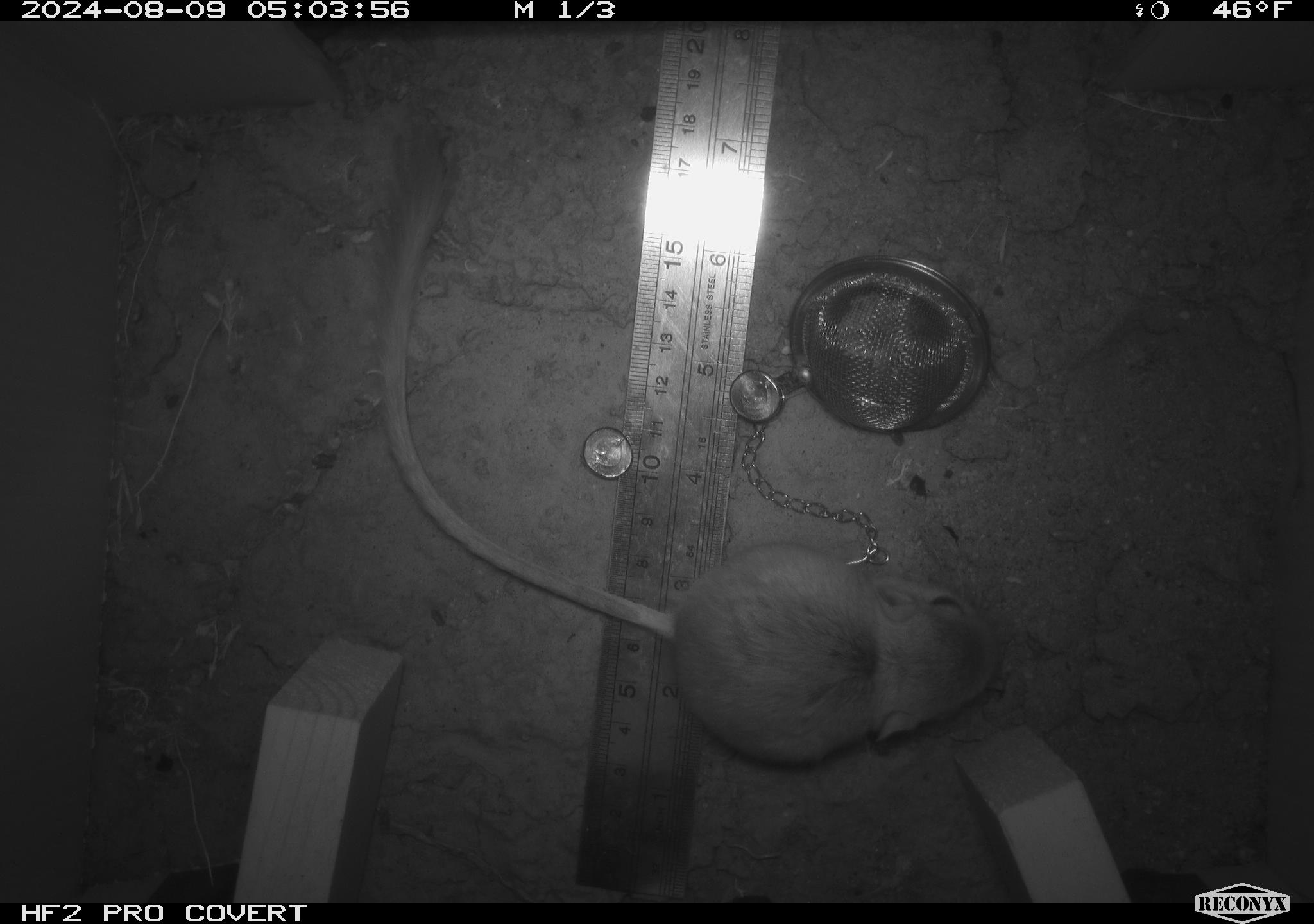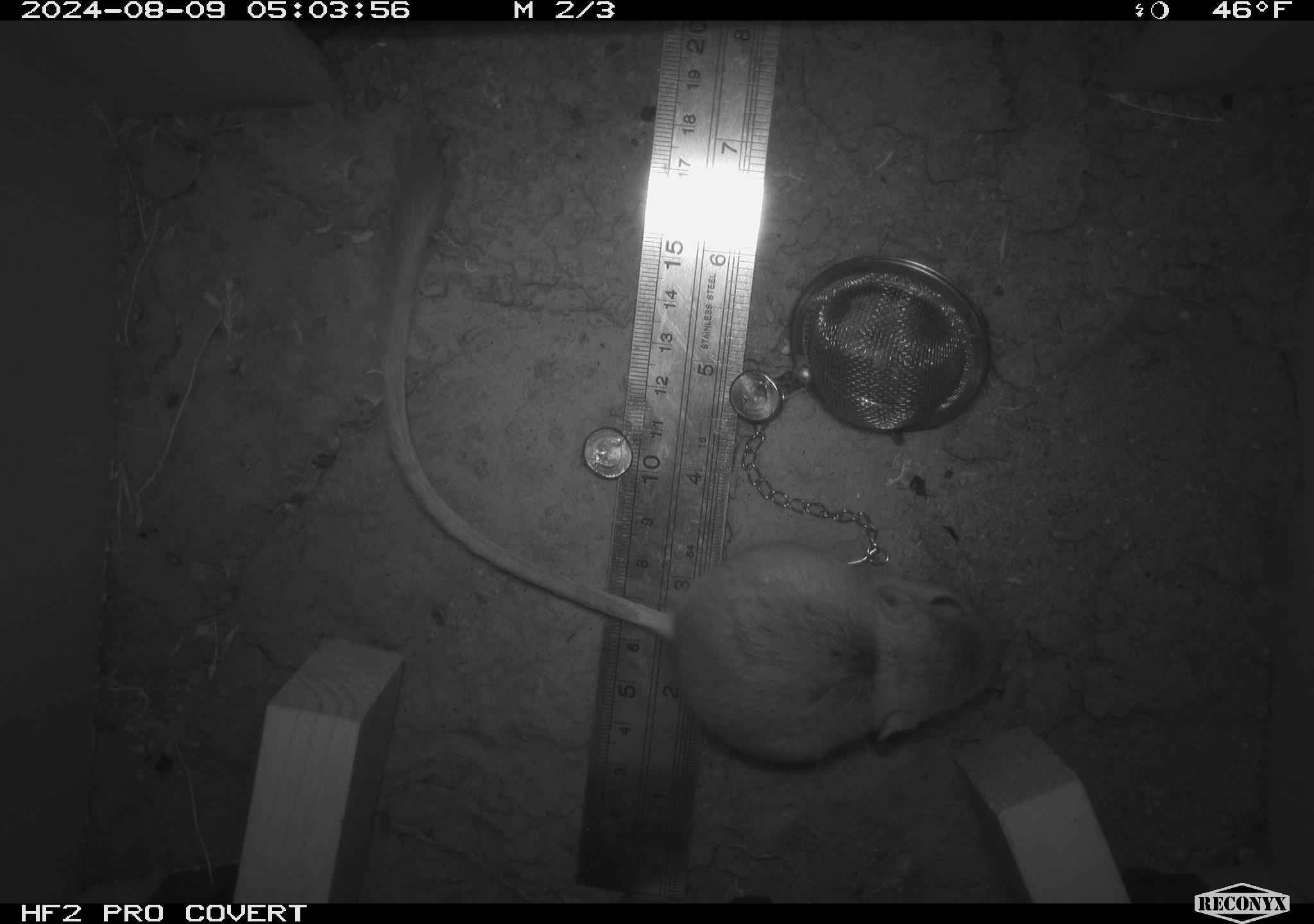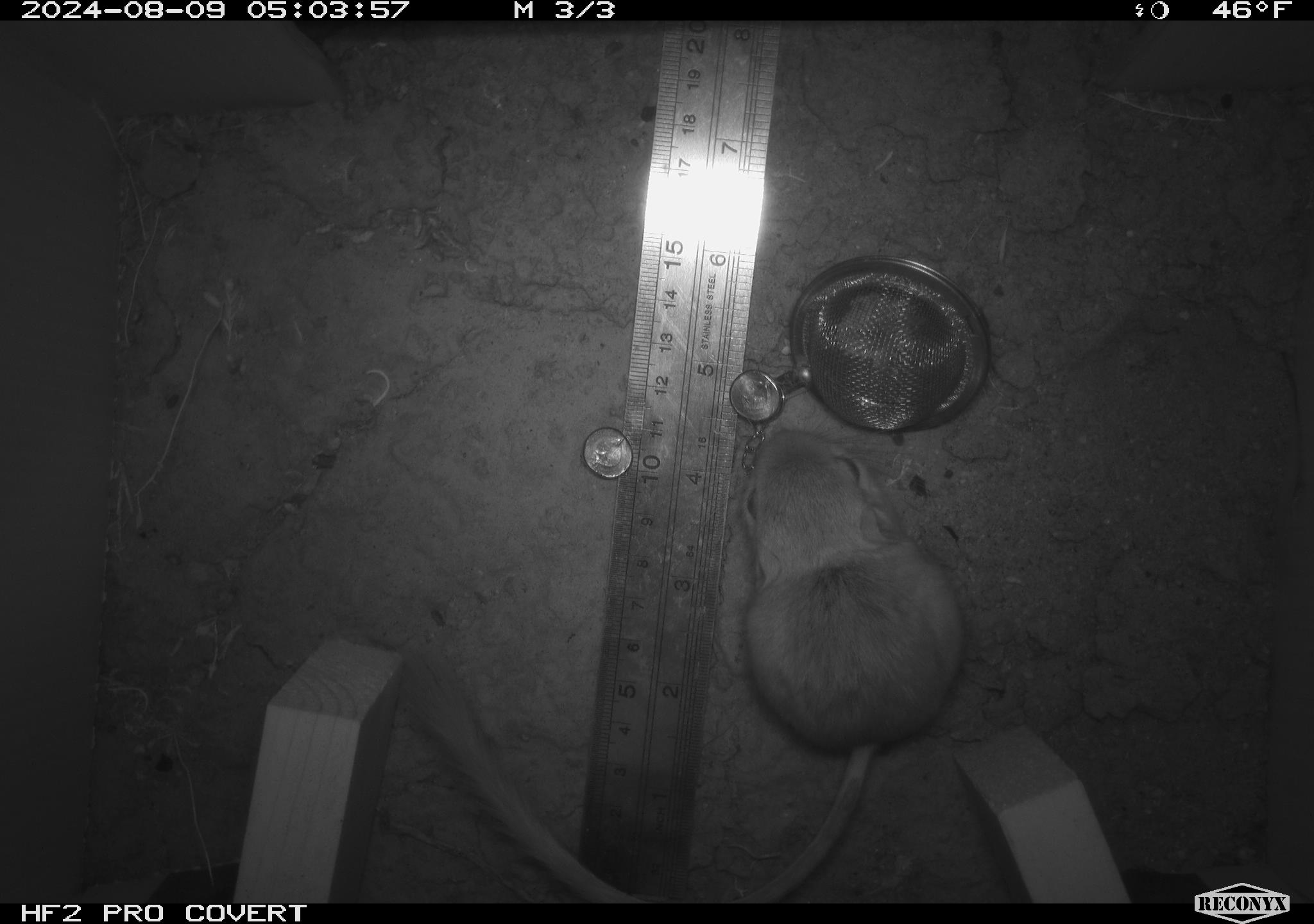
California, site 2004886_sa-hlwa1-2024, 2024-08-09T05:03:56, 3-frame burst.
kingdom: Animalia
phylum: Chordata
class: Mammalia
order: Rodentia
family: Heteromyidae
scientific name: Heteromyidae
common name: kangaroo rats and pocket mice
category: heteromyidae family